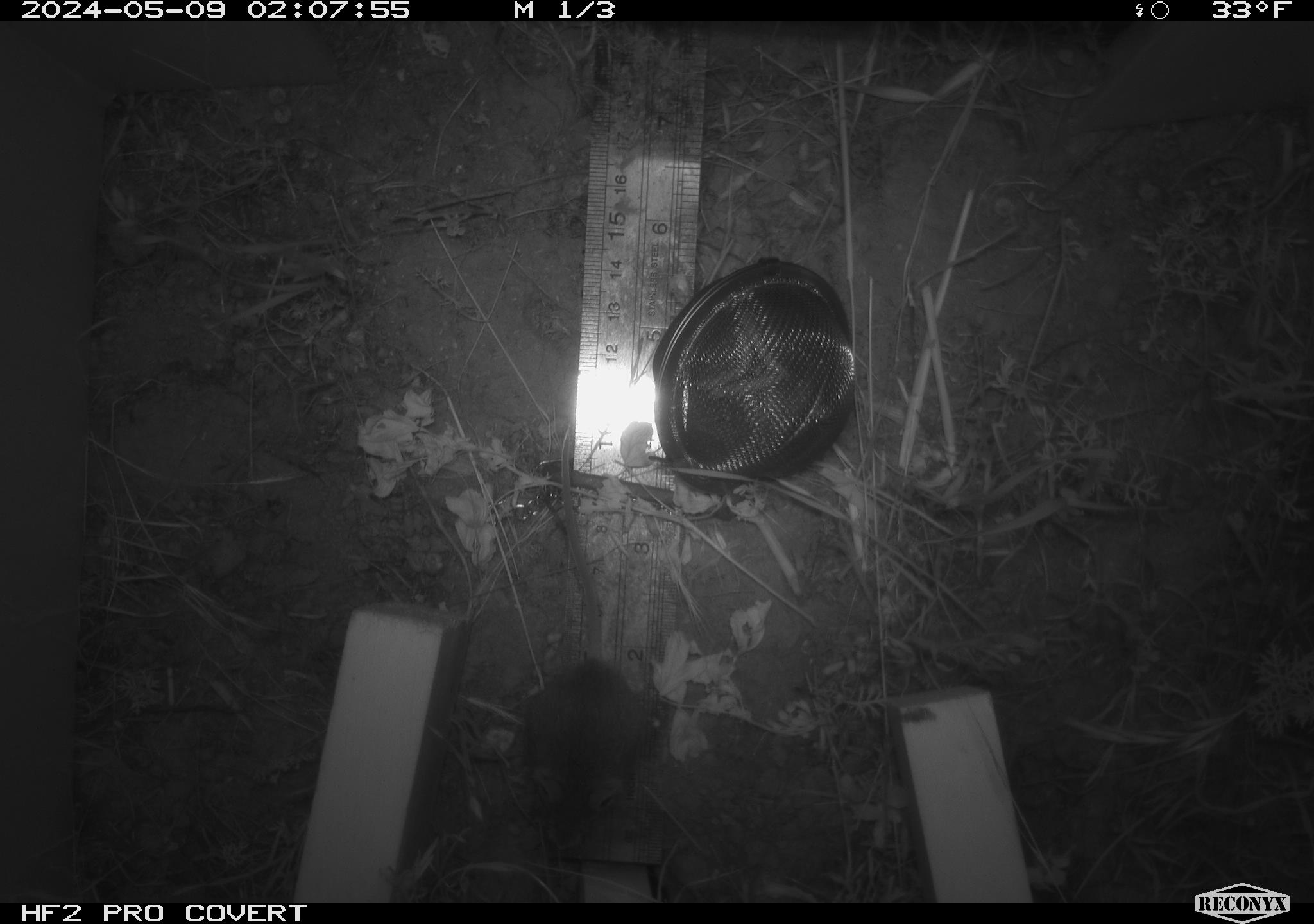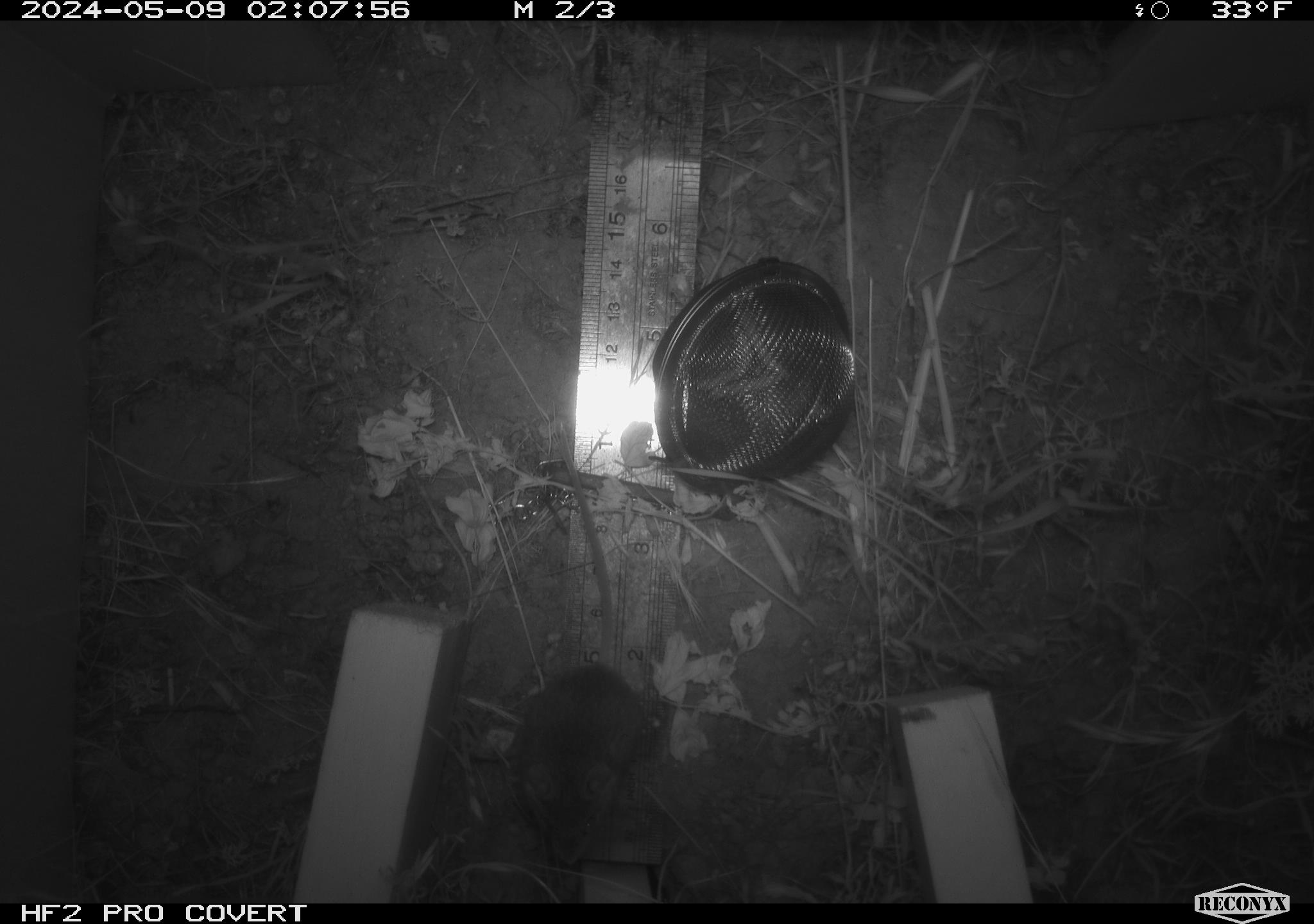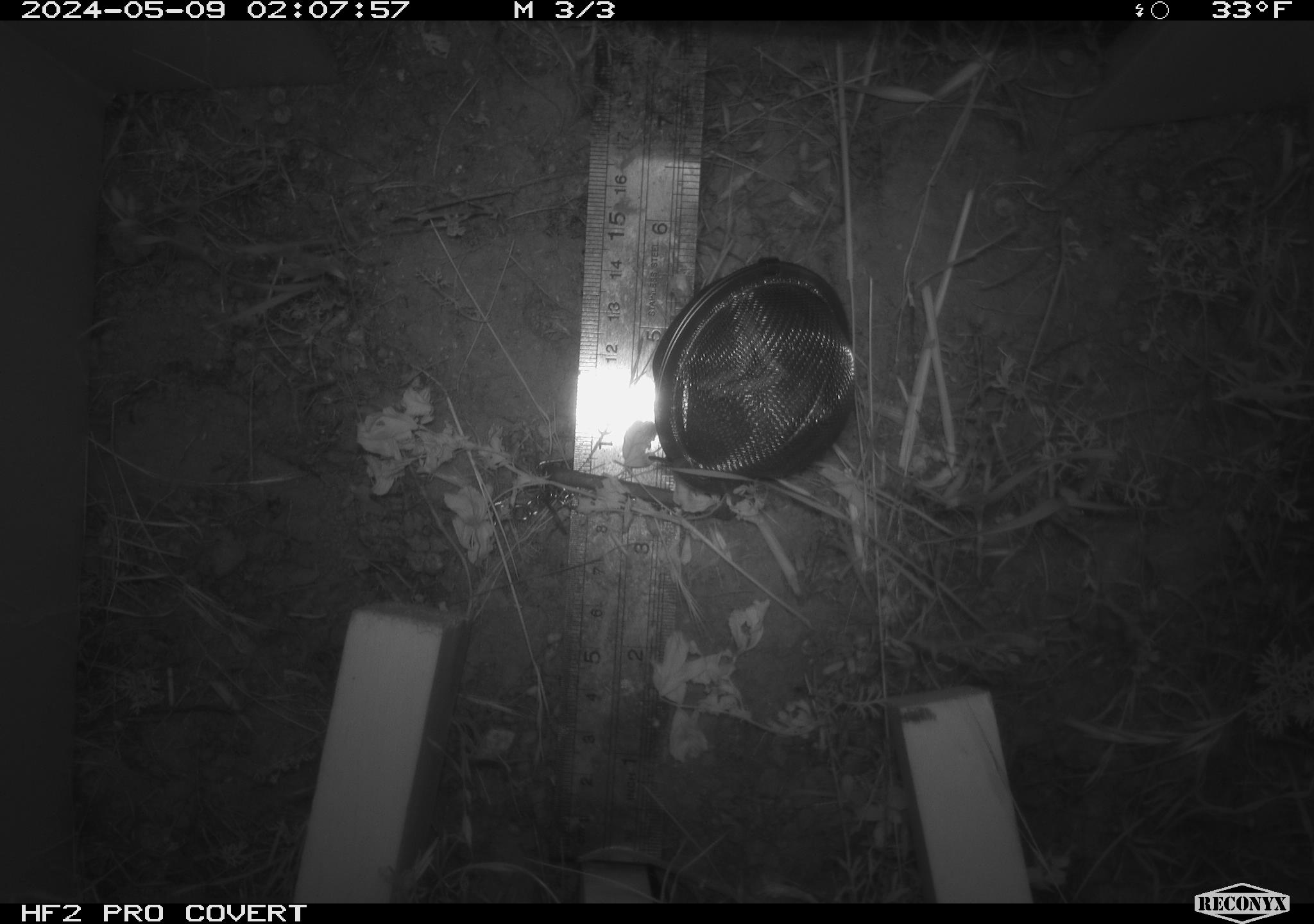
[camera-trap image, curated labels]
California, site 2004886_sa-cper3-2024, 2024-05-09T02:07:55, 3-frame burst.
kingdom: Animalia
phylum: Chordata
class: Mammalia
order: Rodentia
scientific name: Rodentia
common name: rodent